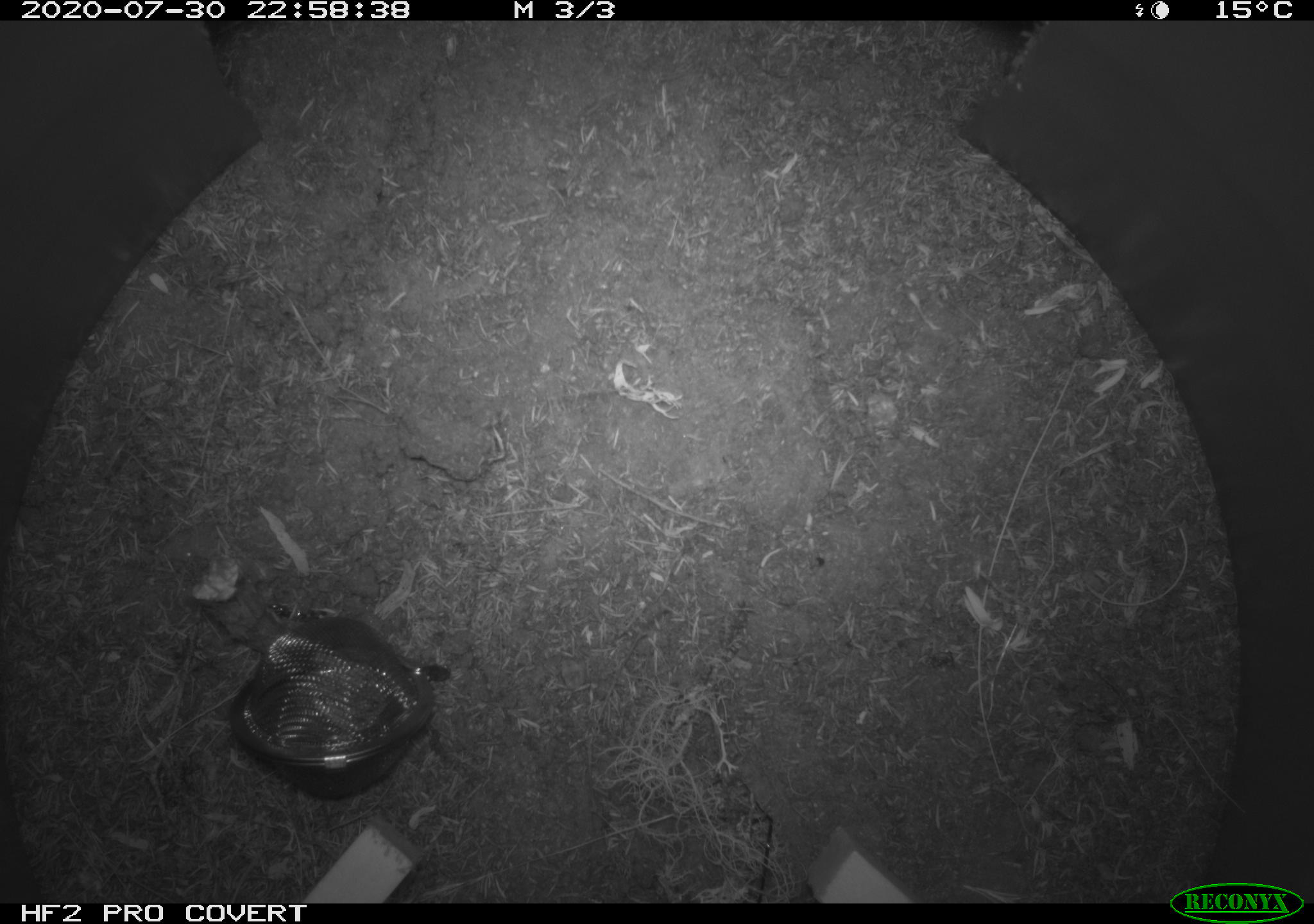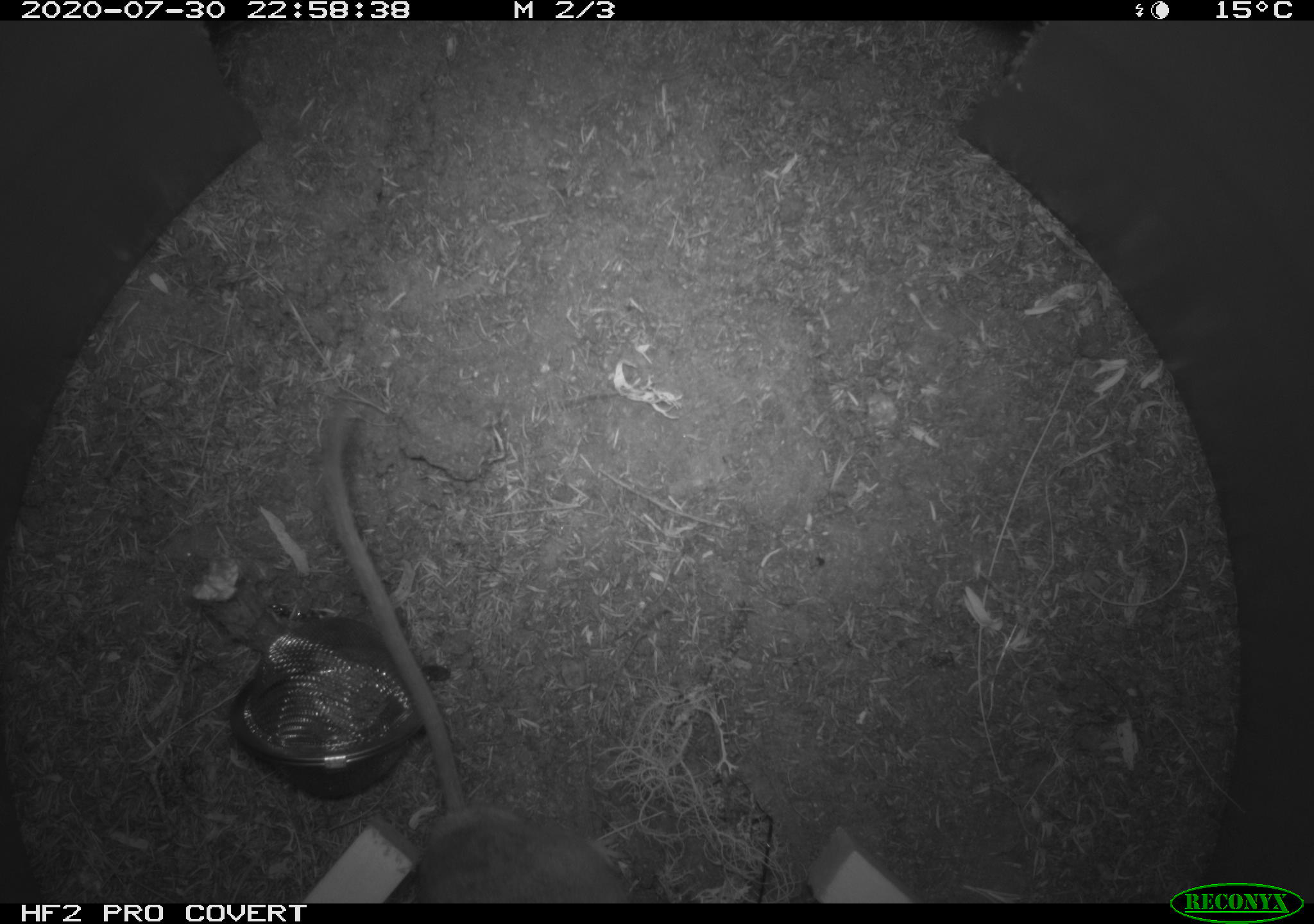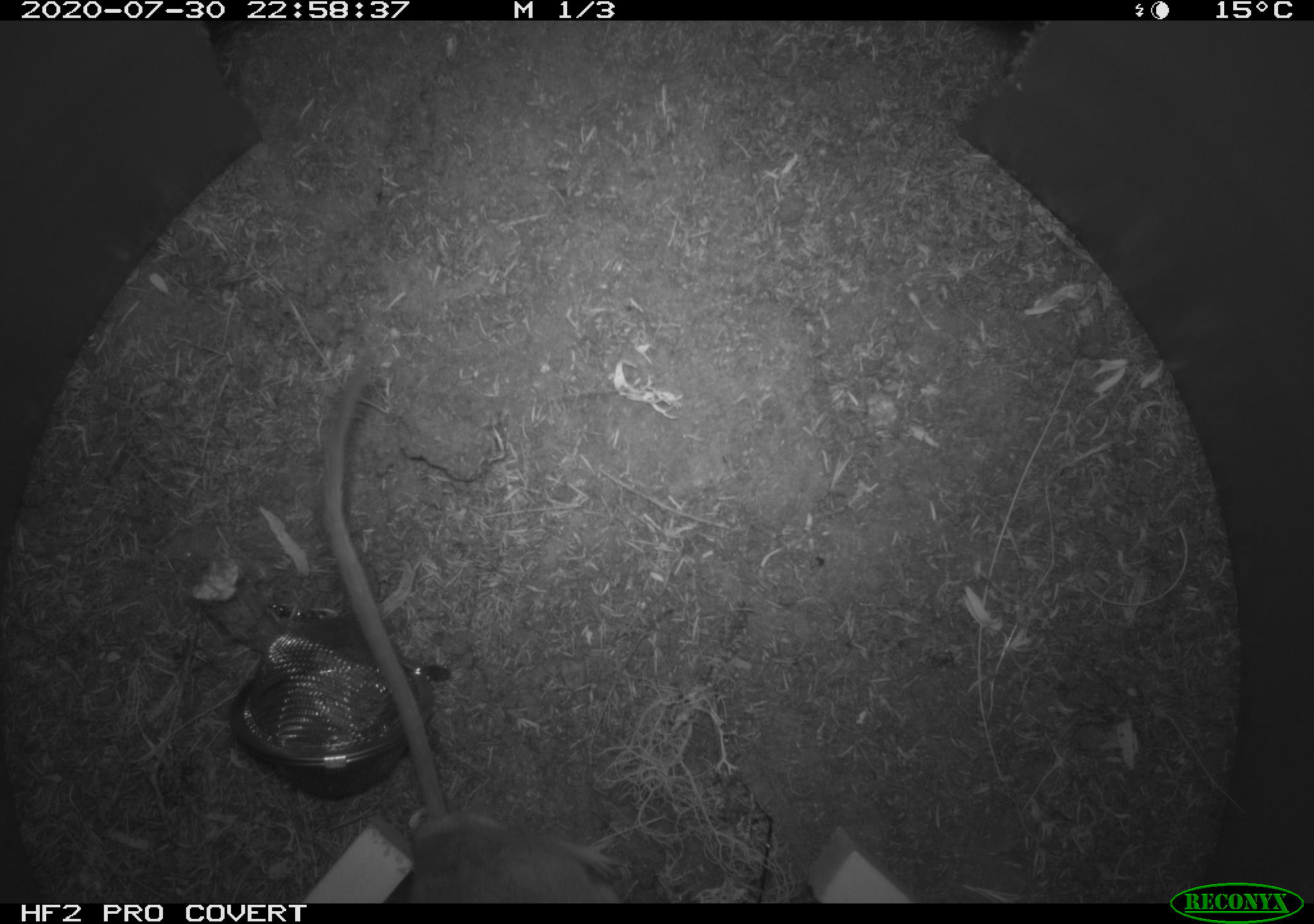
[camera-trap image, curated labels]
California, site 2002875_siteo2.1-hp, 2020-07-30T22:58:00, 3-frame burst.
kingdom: Animalia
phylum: Chordata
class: Mammalia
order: Rodentia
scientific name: Rodentia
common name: rodent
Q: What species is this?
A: Rodent (Rodentia).